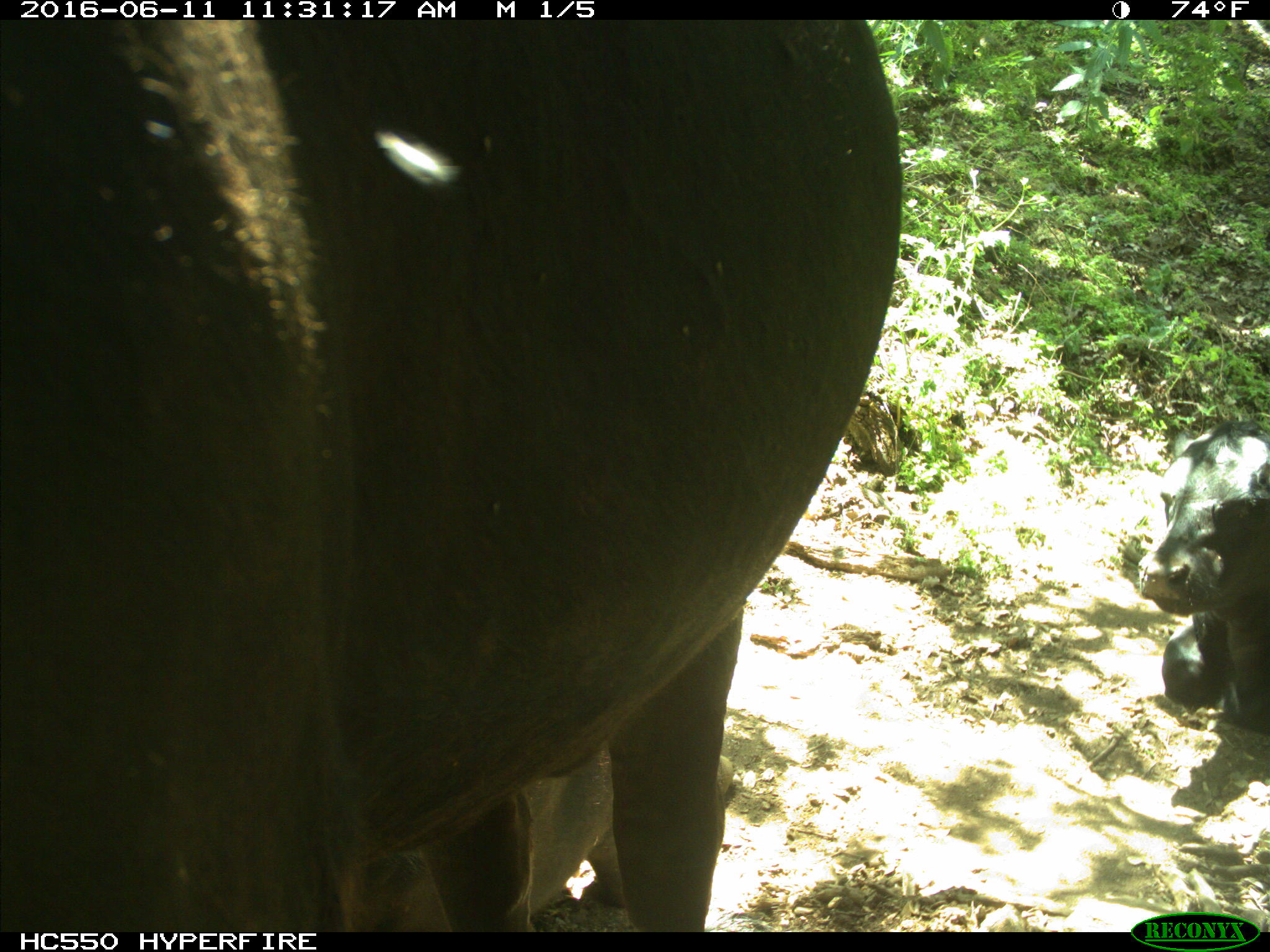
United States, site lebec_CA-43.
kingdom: Animalia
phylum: Chordata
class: Mammalia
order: Artiodactyla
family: Bovidae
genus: Bos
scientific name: Bos taurus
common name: domestic cow